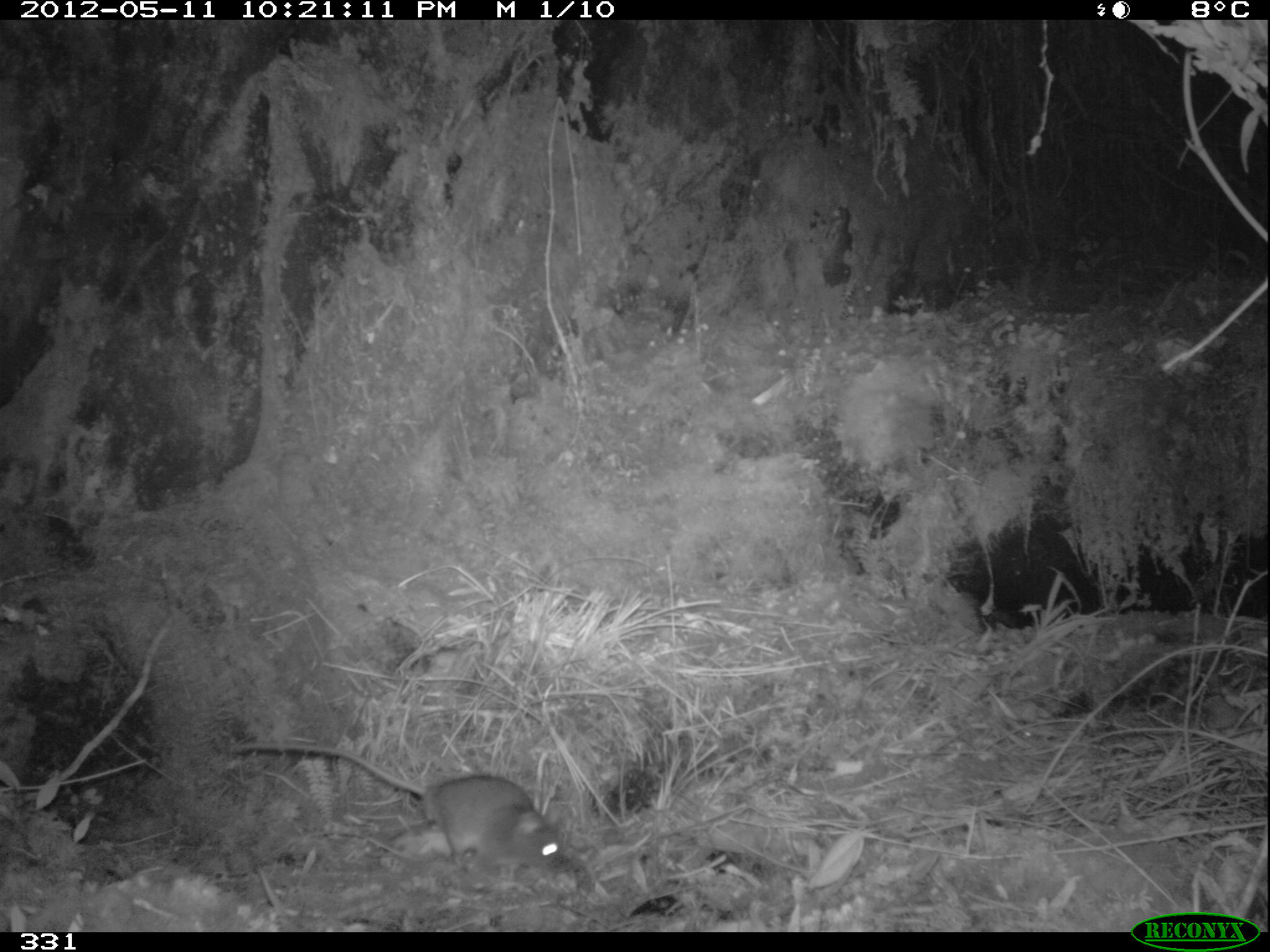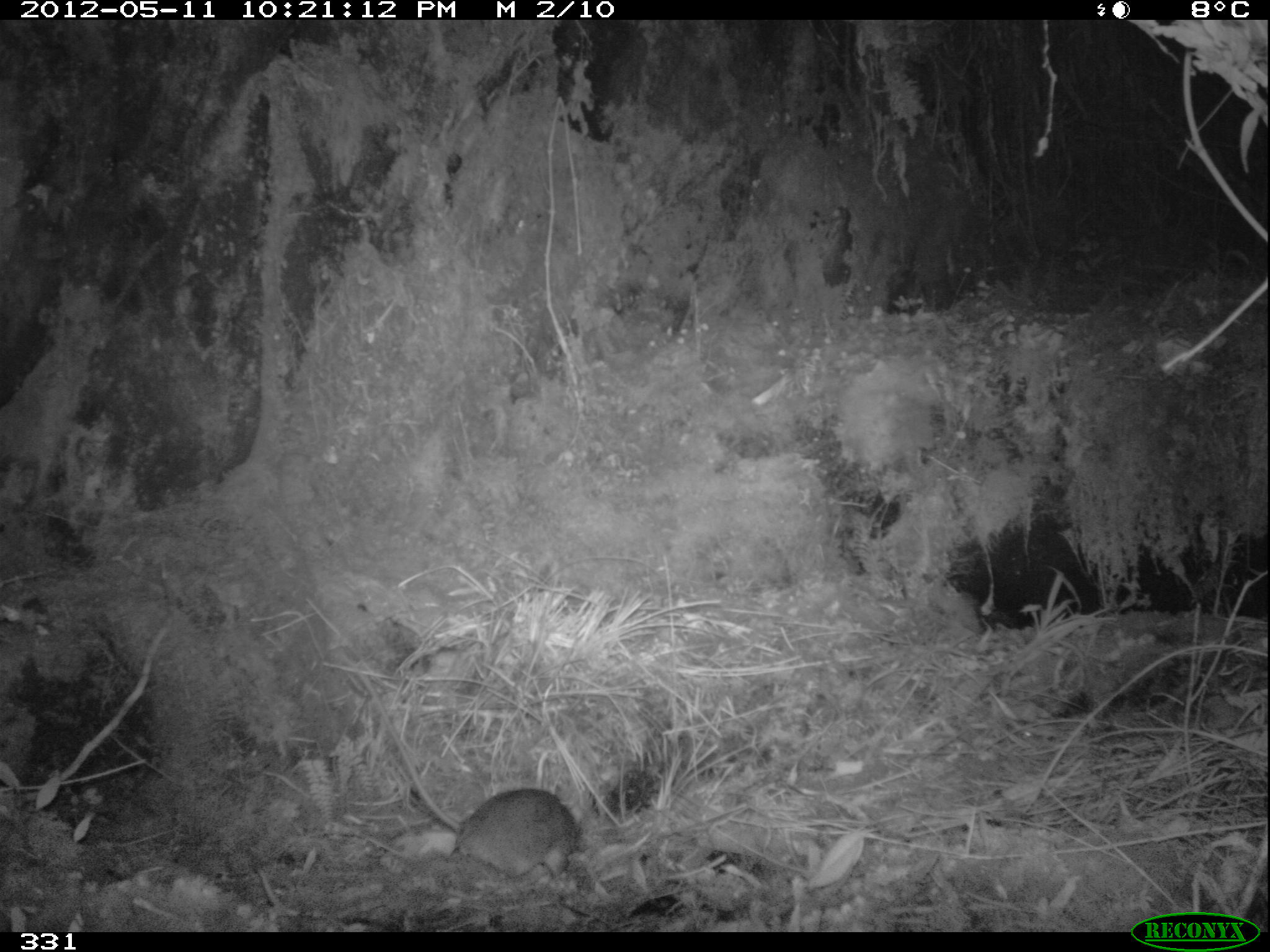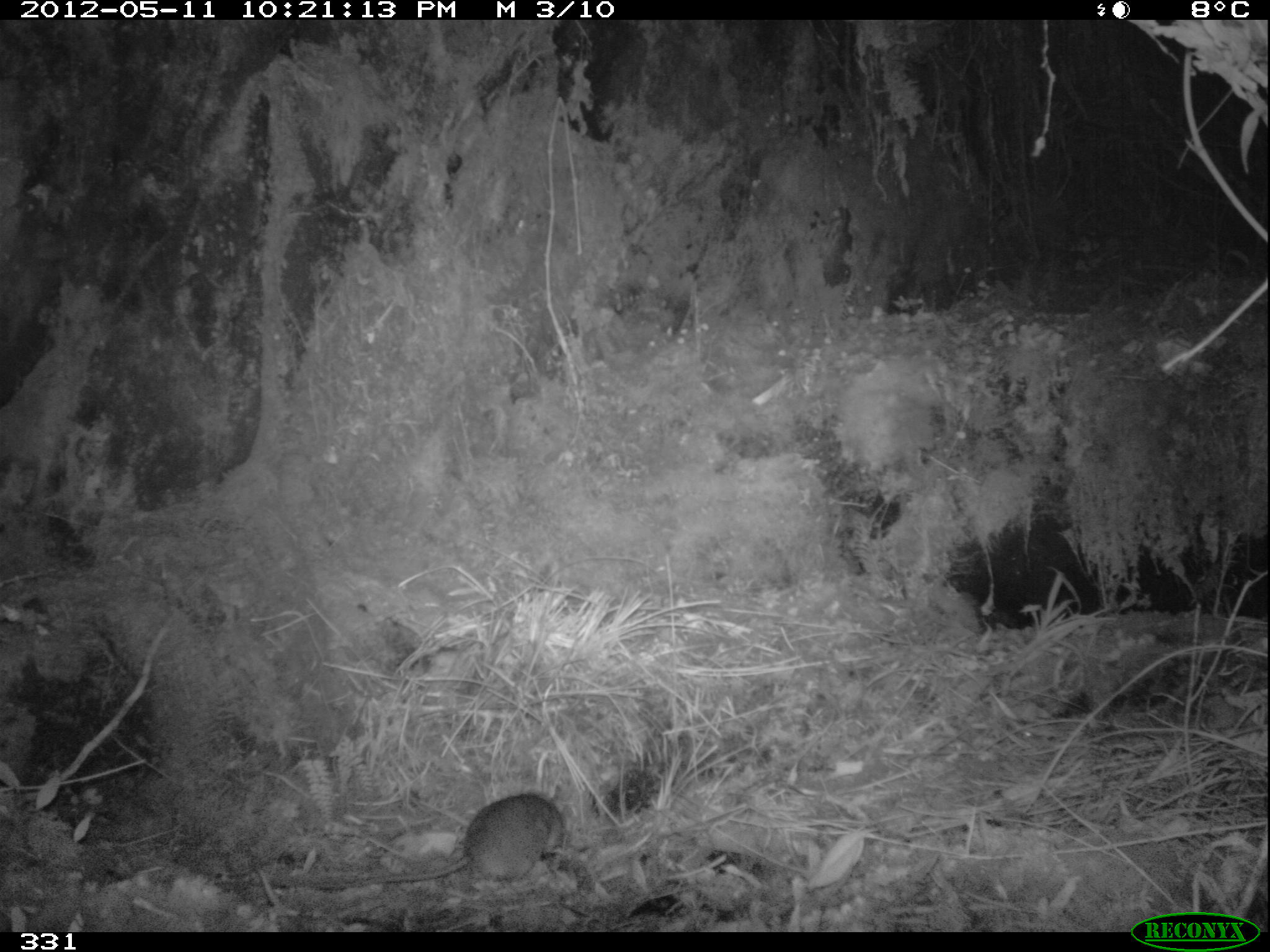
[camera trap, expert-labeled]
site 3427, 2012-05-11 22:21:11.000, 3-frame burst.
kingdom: Animalia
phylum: Chordata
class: Mammalia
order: Rodentia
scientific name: Rodentia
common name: rodents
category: unknown rodent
Unknown rodent (rodents) (Rodentia).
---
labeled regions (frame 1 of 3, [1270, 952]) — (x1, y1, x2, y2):
unknown rodent: (224, 740, 565, 876)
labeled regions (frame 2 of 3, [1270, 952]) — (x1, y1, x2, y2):
unknown rodent: (354, 671, 588, 881)